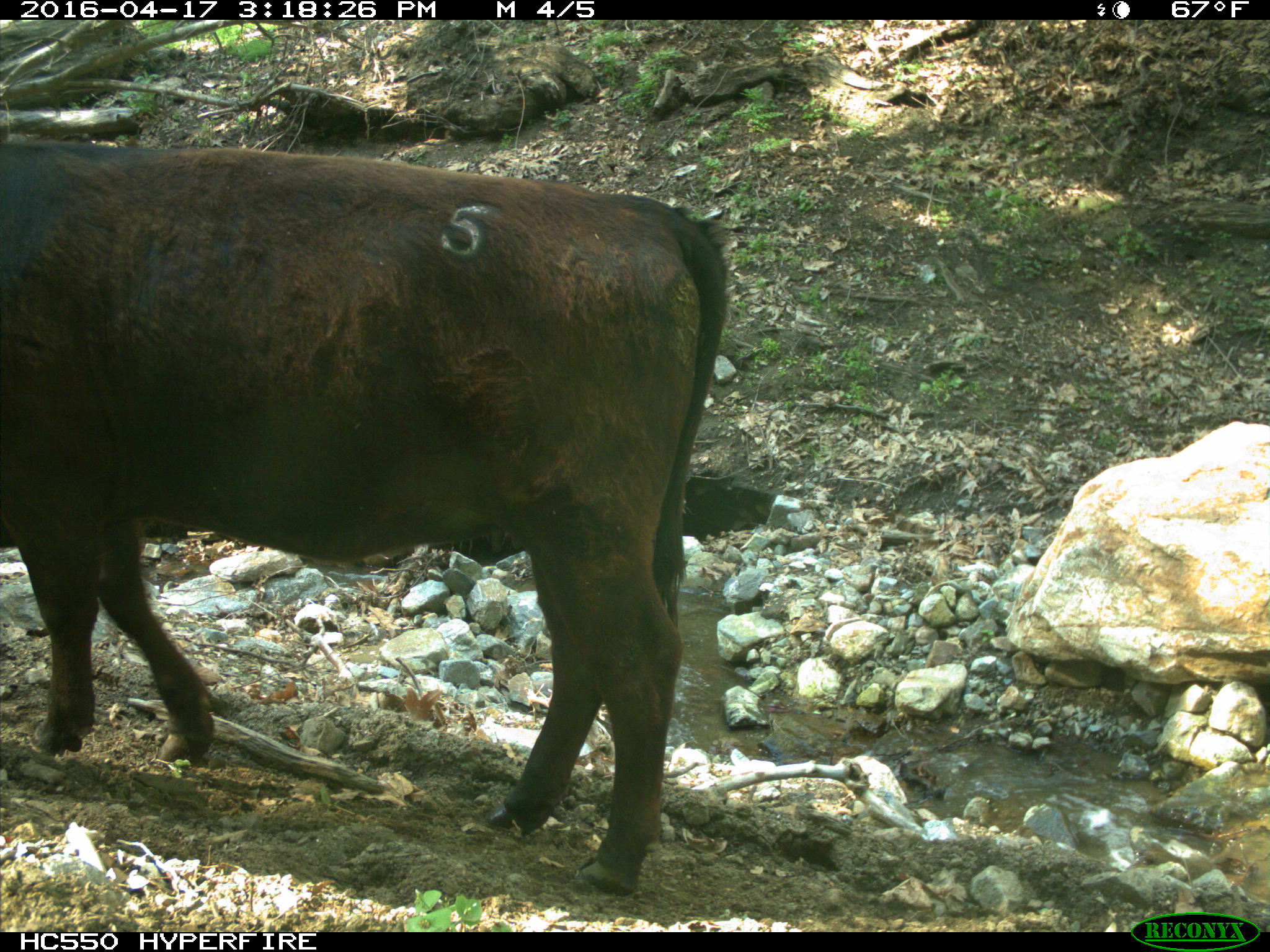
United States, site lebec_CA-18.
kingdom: Animalia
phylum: Chordata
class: Mammalia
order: Artiodactyla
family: Bovidae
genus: Bos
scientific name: Bos taurus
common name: domestic cow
Bos taurus (domestic cow).